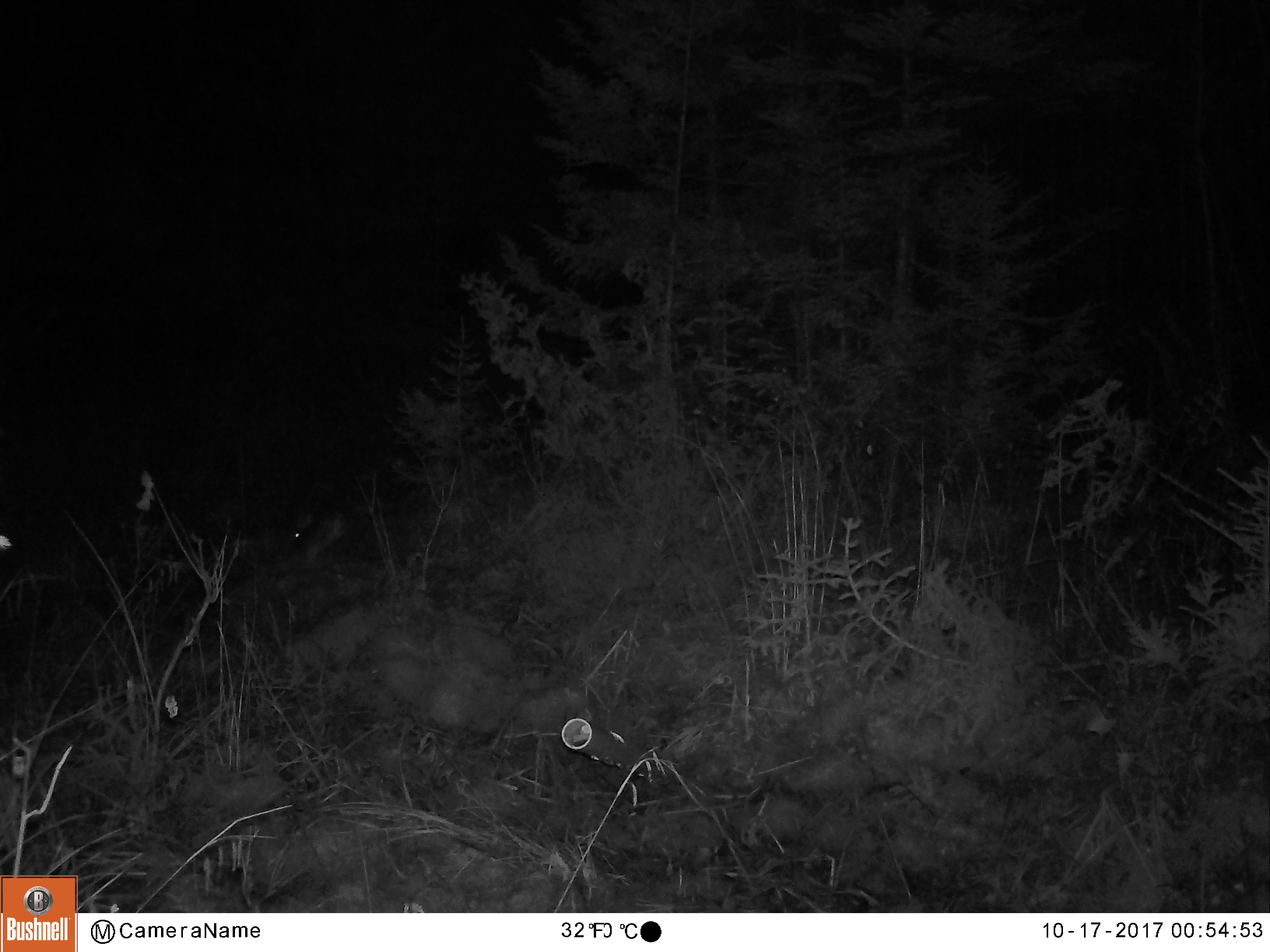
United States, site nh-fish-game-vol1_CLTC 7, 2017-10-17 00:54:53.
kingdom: Animalia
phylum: Chordata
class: Mammalia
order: Lagomorpha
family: Leporidae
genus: Lepus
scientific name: Lepus americanus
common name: snowshoe hare